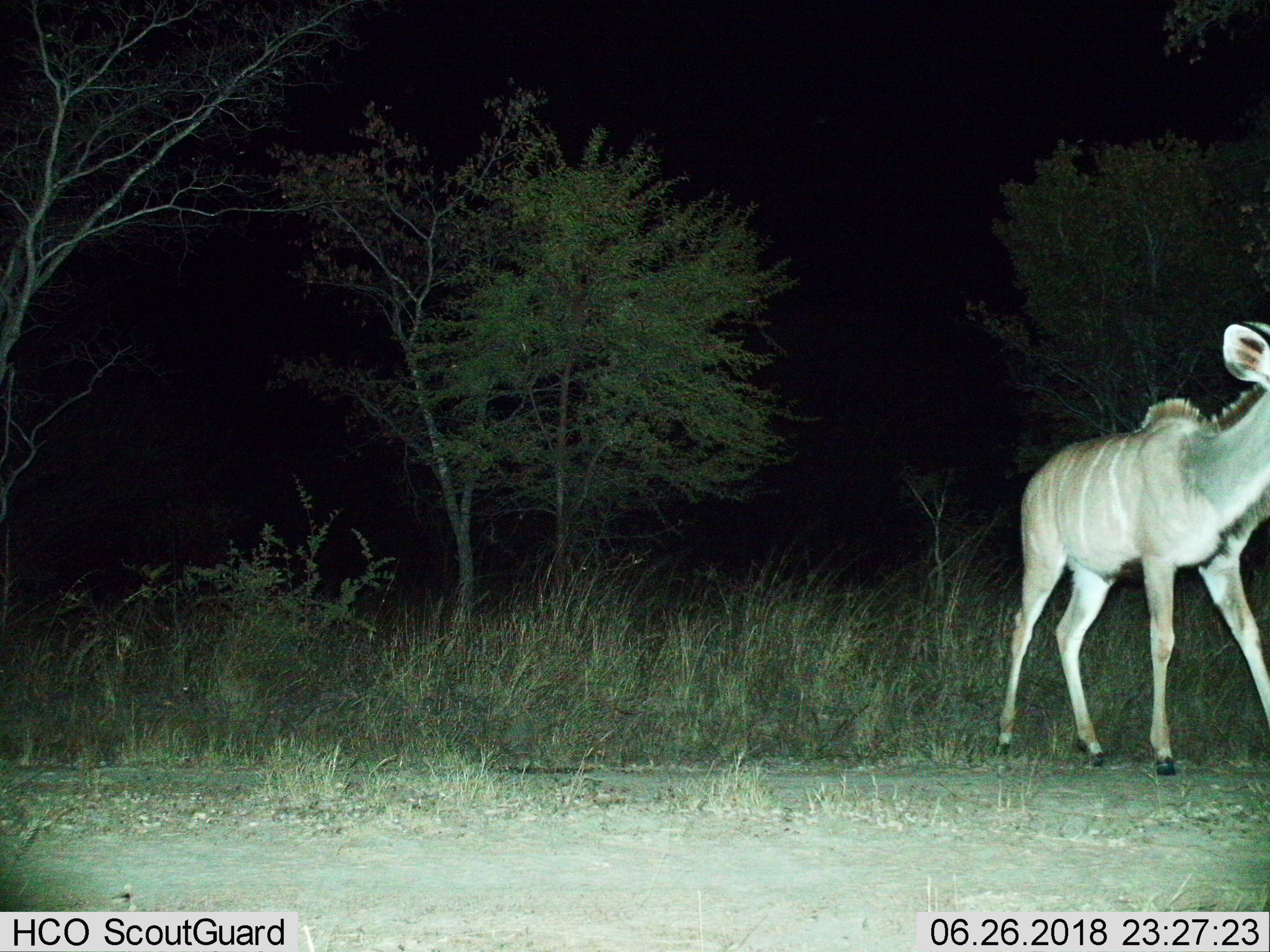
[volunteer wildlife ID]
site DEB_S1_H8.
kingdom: Animalia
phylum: Chordata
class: Mammalia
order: Artiodactyla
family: Bovidae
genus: Tragelaphus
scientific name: Tragelaphus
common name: kudu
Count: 1.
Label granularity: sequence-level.